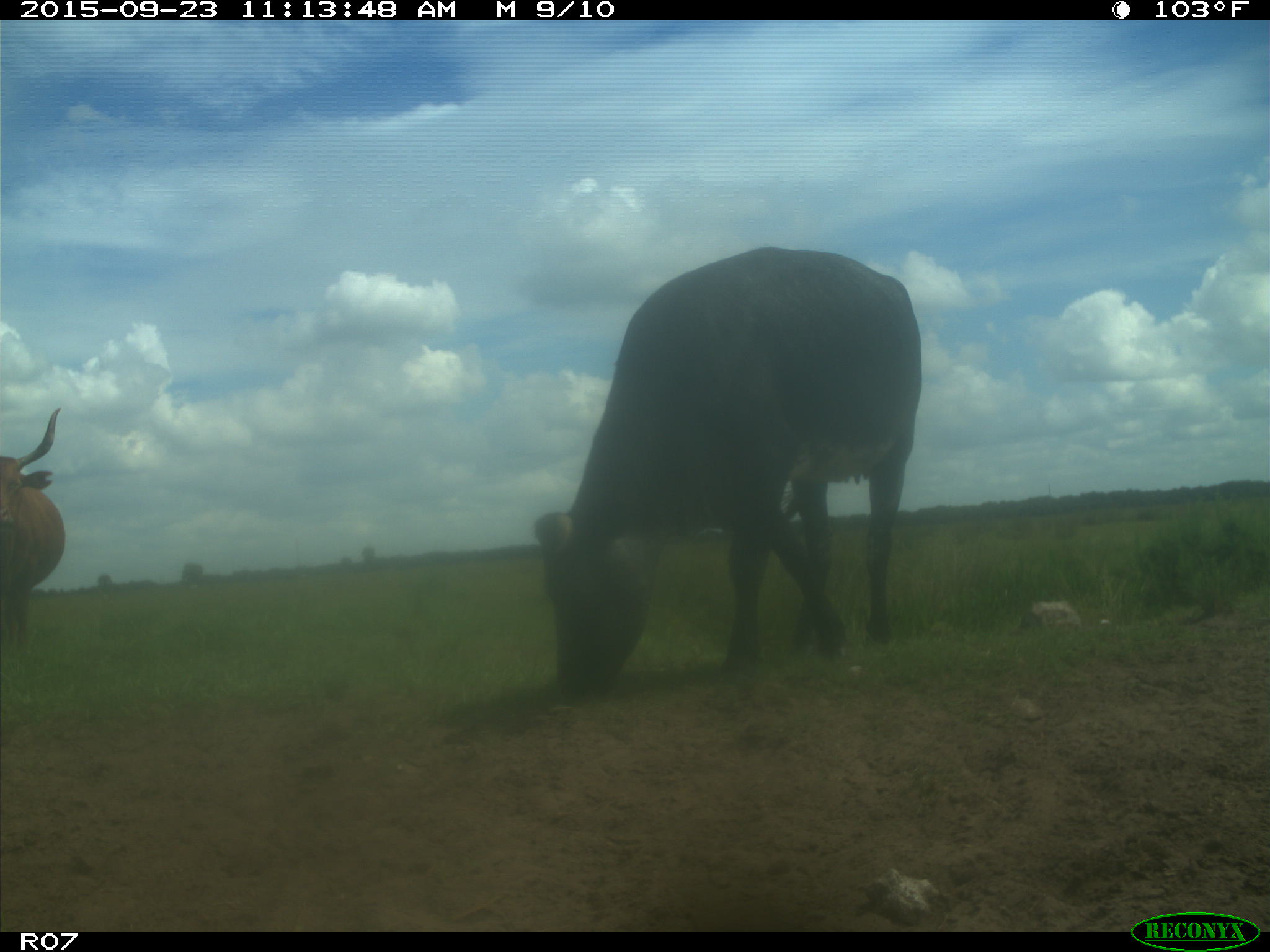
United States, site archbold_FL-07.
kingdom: Animalia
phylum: Chordata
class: Mammalia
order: Artiodactyla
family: Bovidae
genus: Bos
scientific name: Bos taurus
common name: domestic cow